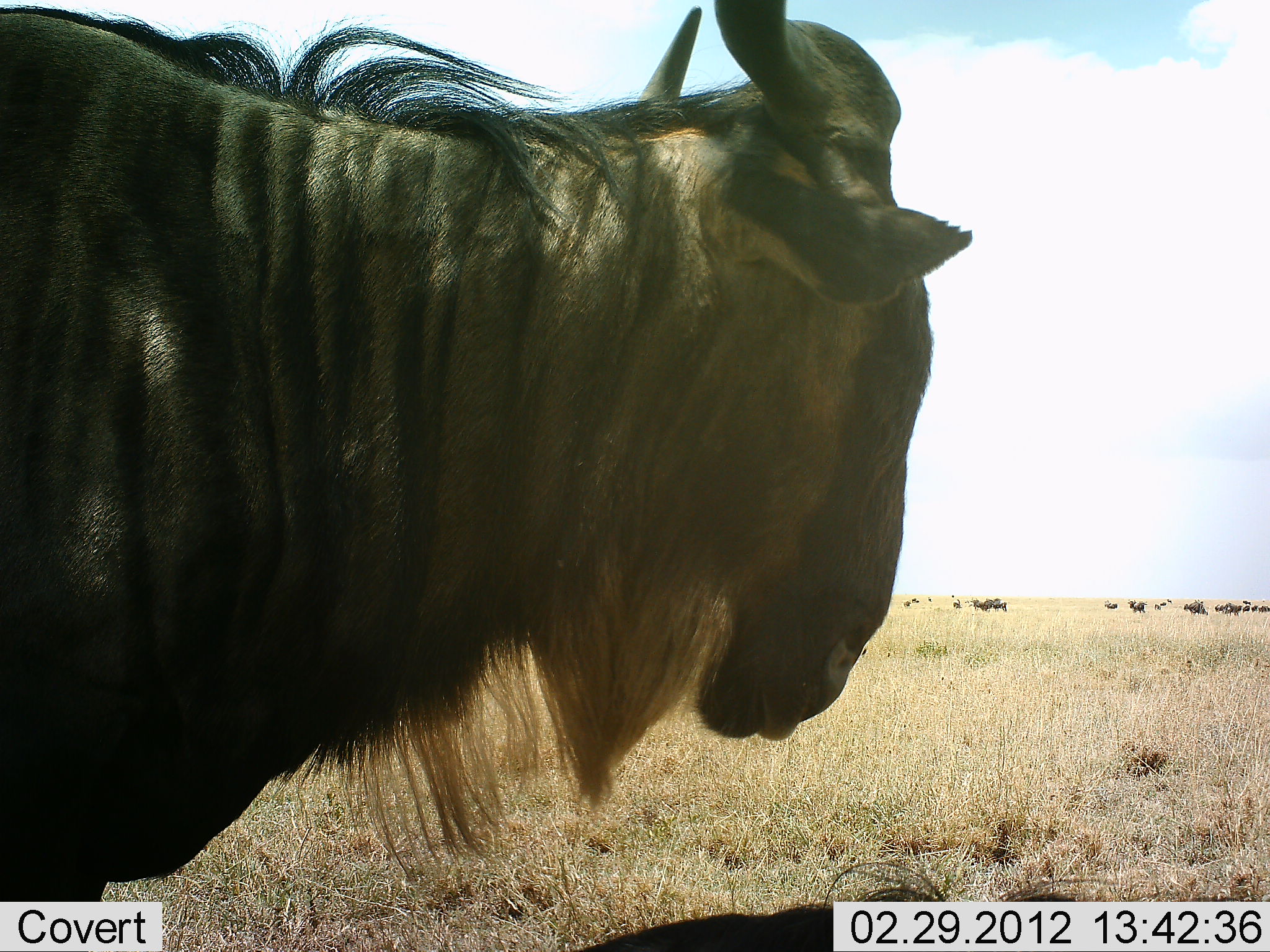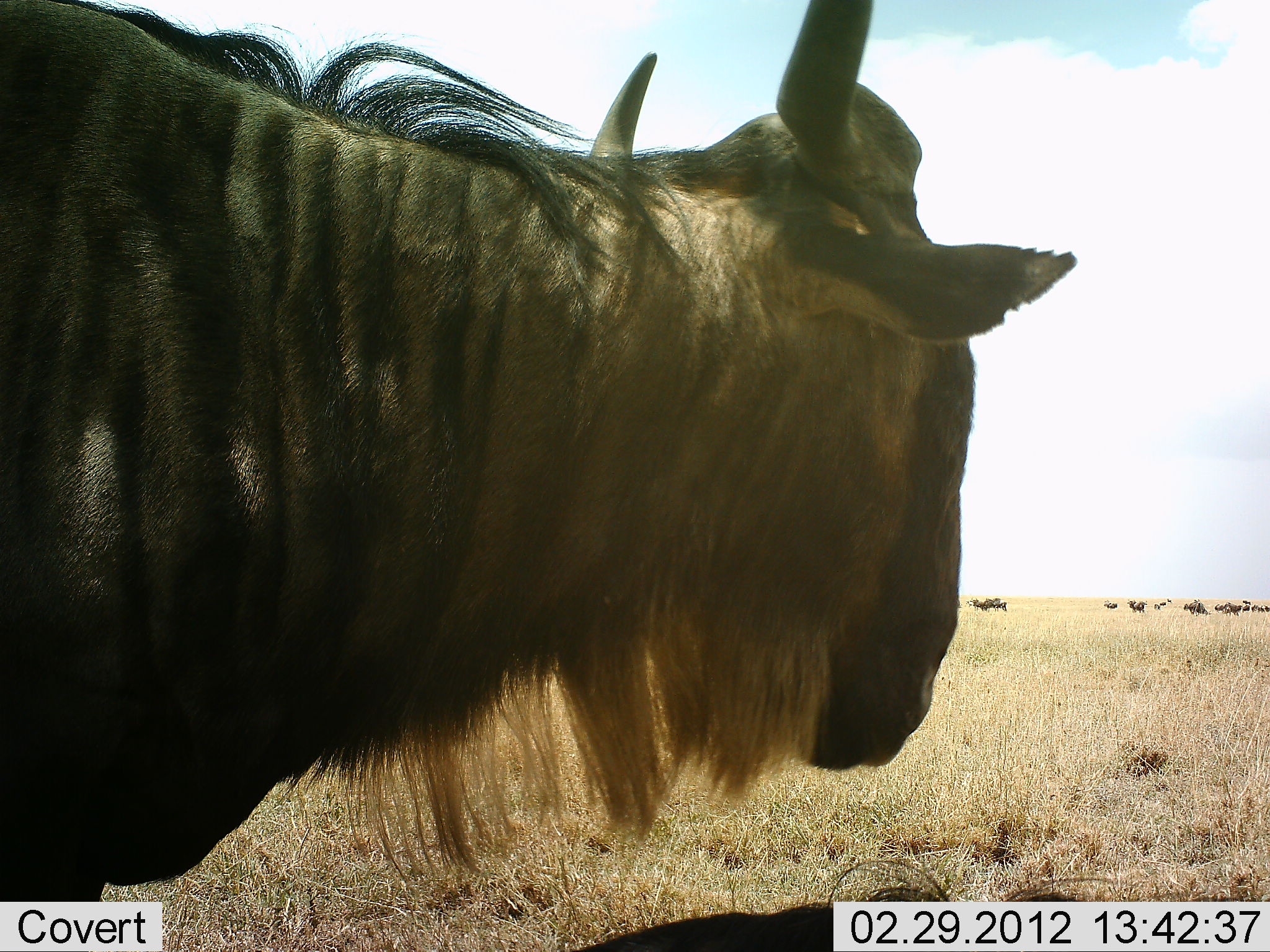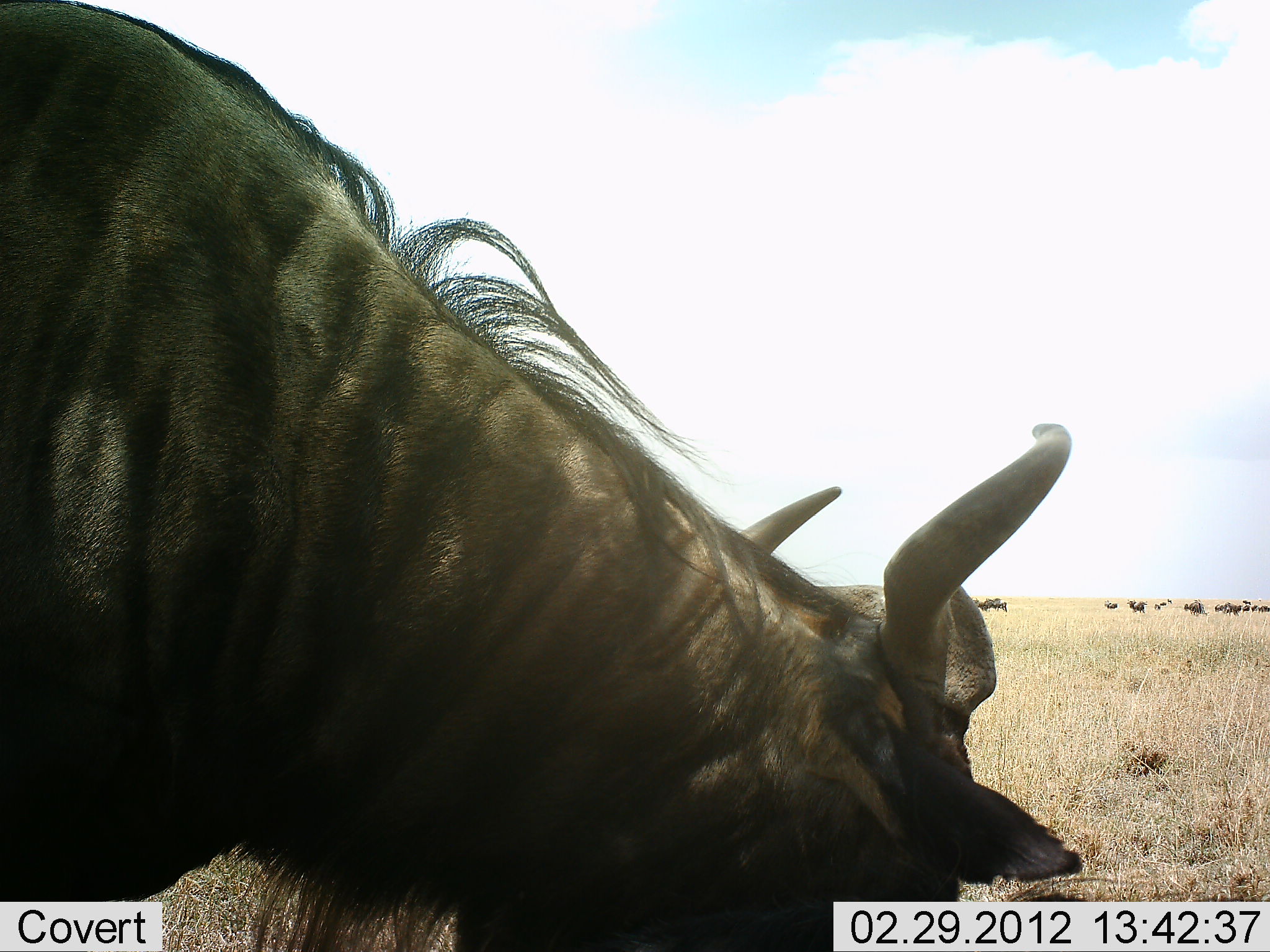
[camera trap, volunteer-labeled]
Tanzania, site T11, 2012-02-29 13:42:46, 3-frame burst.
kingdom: Animalia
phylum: Chordata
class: Mammalia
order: Artiodactyla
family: Bovidae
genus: Connochaetes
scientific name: Connochaetes taurinus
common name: blue wildebeest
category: wildebeest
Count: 1.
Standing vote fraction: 67%.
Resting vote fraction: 11%.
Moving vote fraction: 6%.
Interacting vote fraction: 0%.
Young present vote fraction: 0%.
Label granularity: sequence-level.